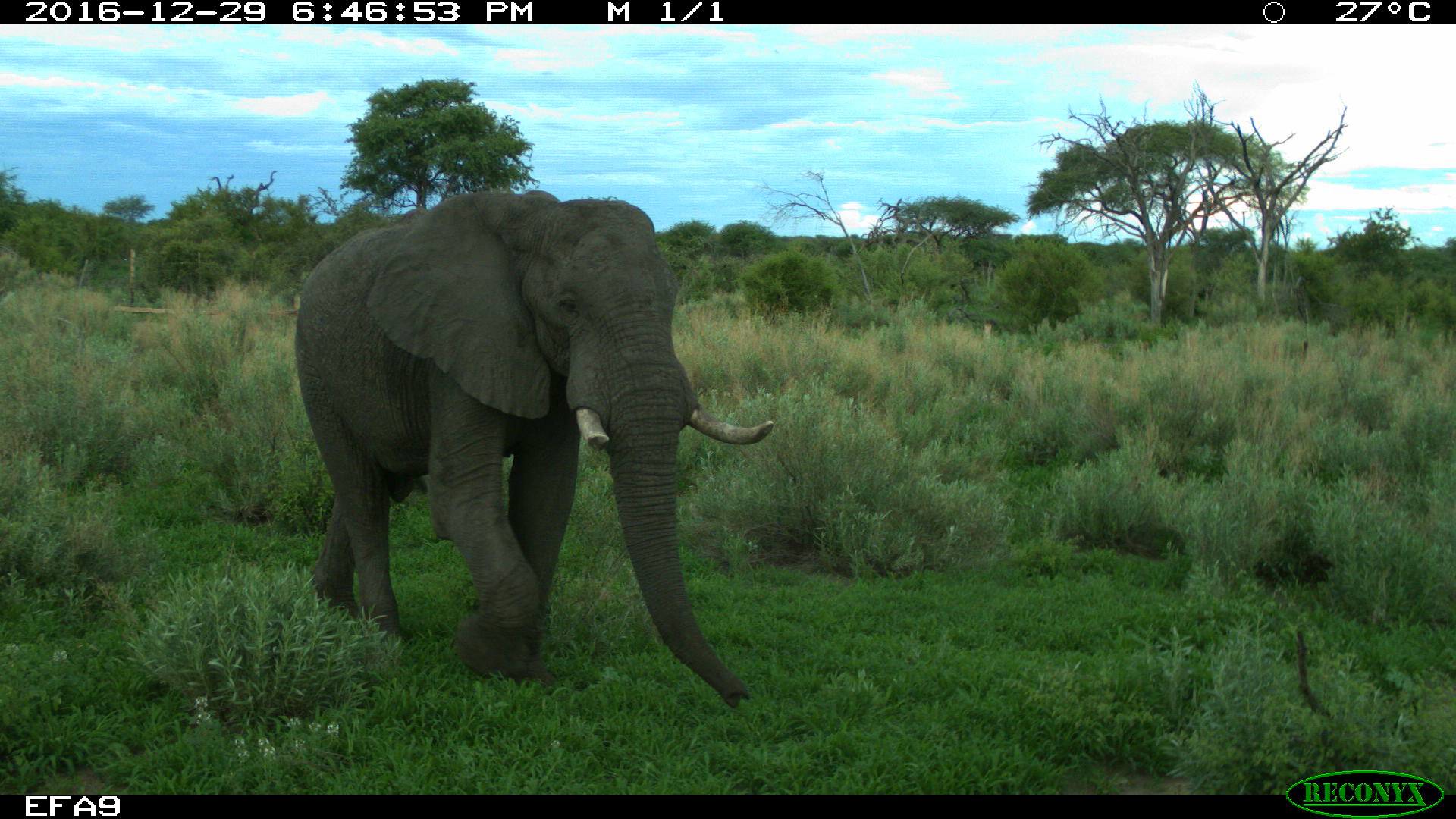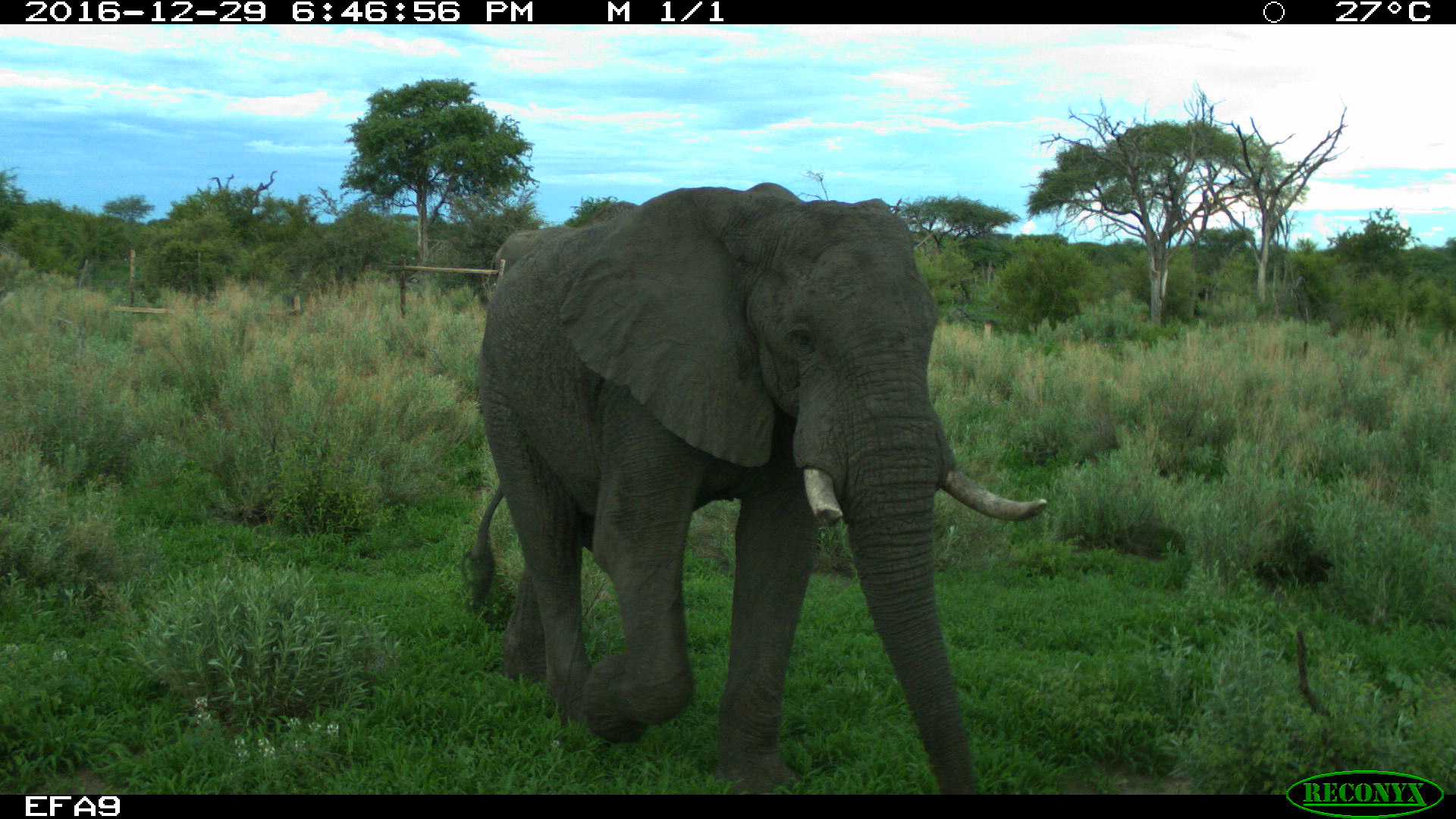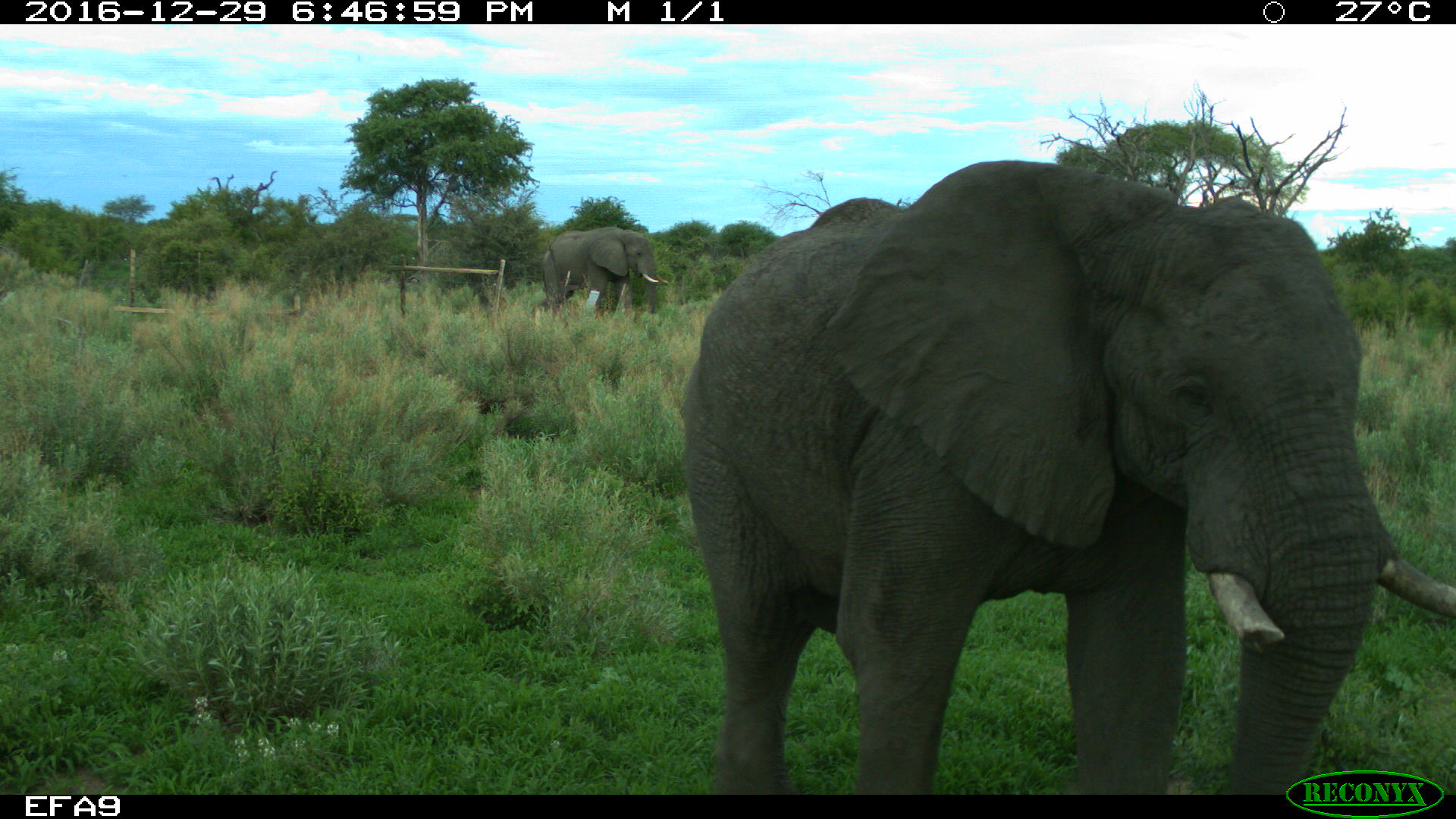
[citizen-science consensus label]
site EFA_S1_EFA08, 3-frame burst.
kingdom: Animalia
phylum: Chordata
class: Mammalia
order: Proboscidea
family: Elephantidae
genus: Loxodonta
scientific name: Loxodonta africana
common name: african bush elephant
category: elephant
Elephant (african bush elephant) (Loxodonta africana), count 1. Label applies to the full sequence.